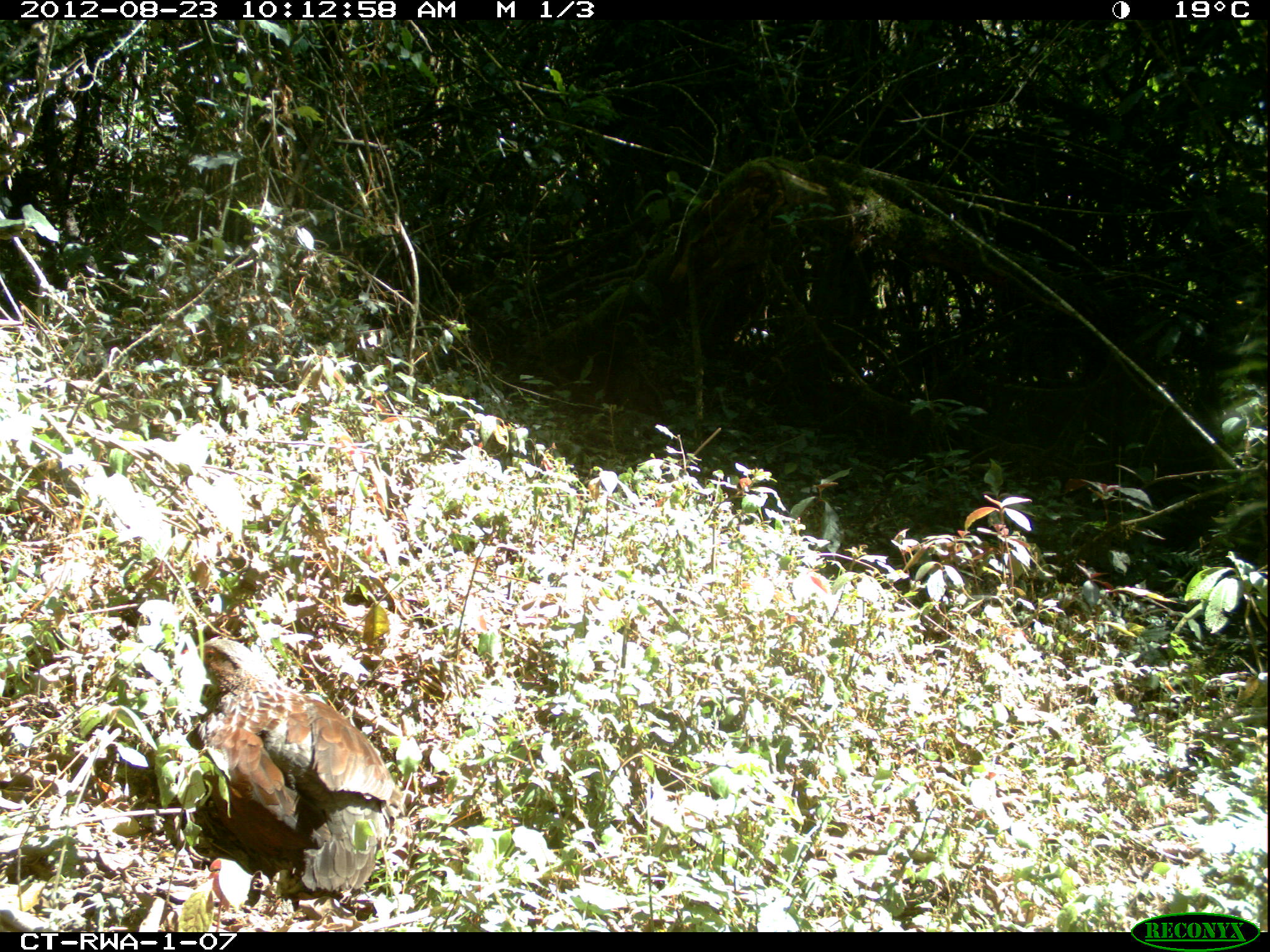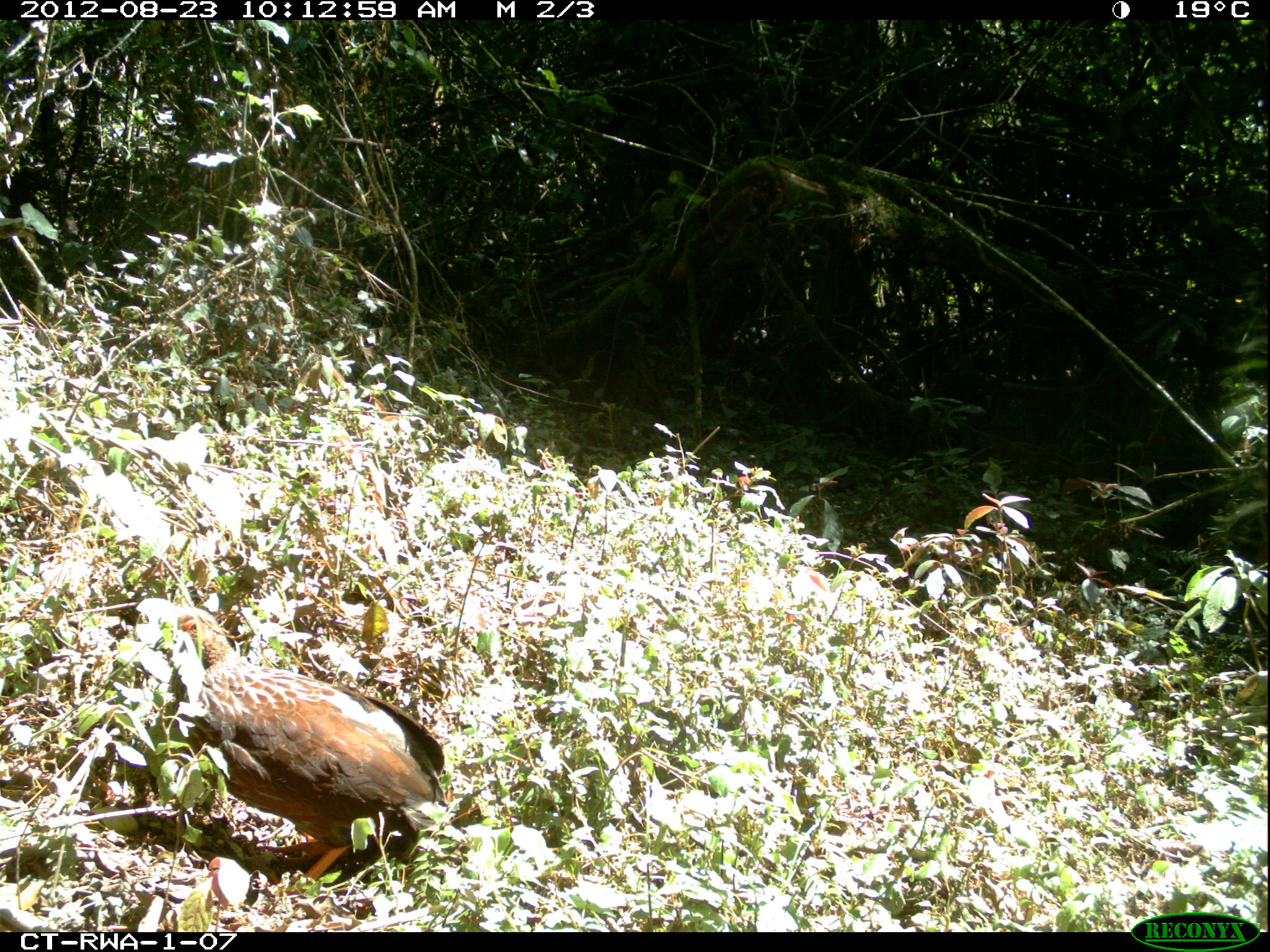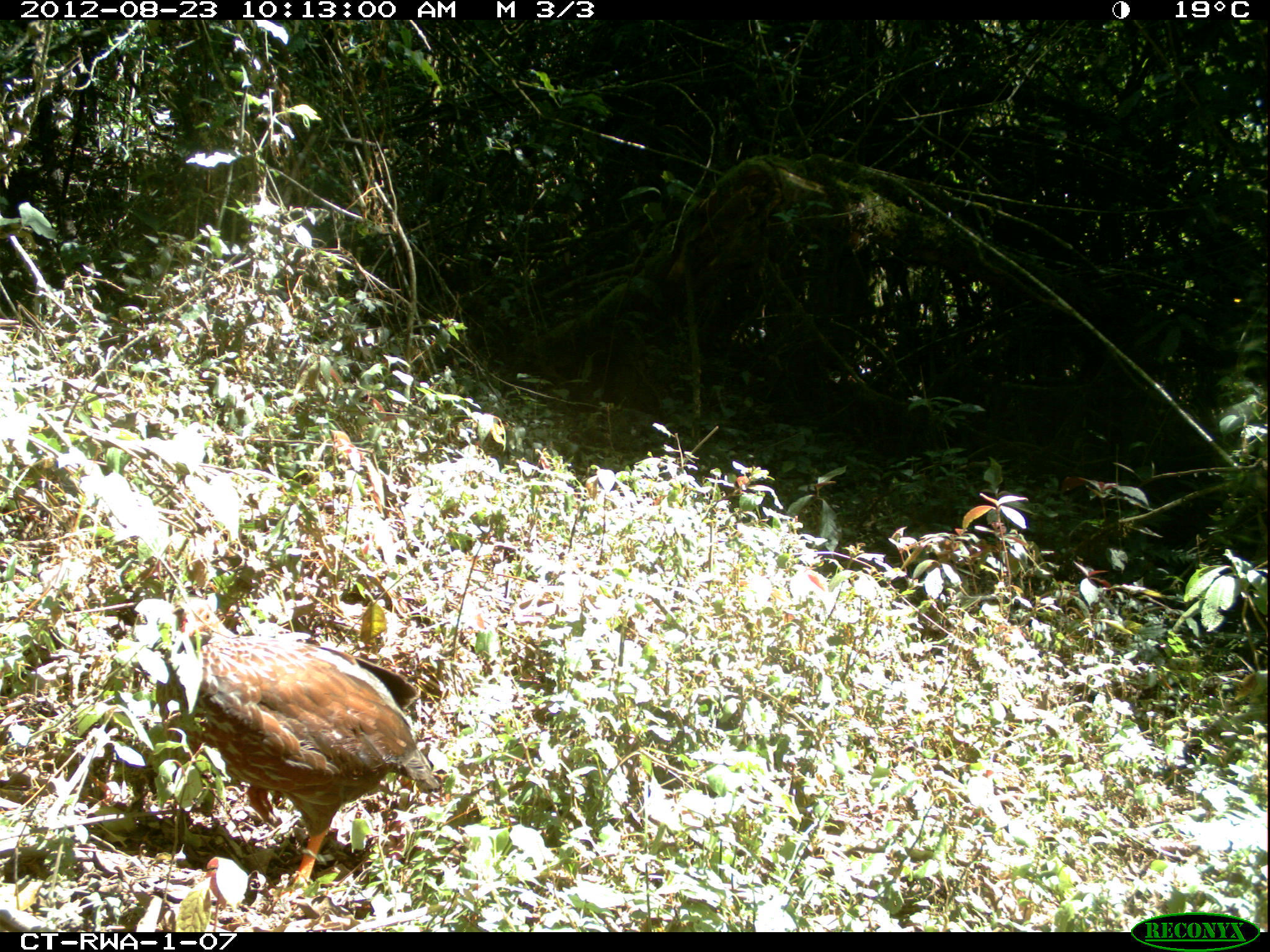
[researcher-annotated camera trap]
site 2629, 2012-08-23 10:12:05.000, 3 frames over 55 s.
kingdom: Animalia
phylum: Chordata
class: Aves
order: Galliformes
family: Phasianidae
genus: Pternistis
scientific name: Pternistis nobilis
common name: handsome francolin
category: francolinus nobilis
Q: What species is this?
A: Francolinus nobilis (handsome francolin) (Pternistis nobilis).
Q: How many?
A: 1.